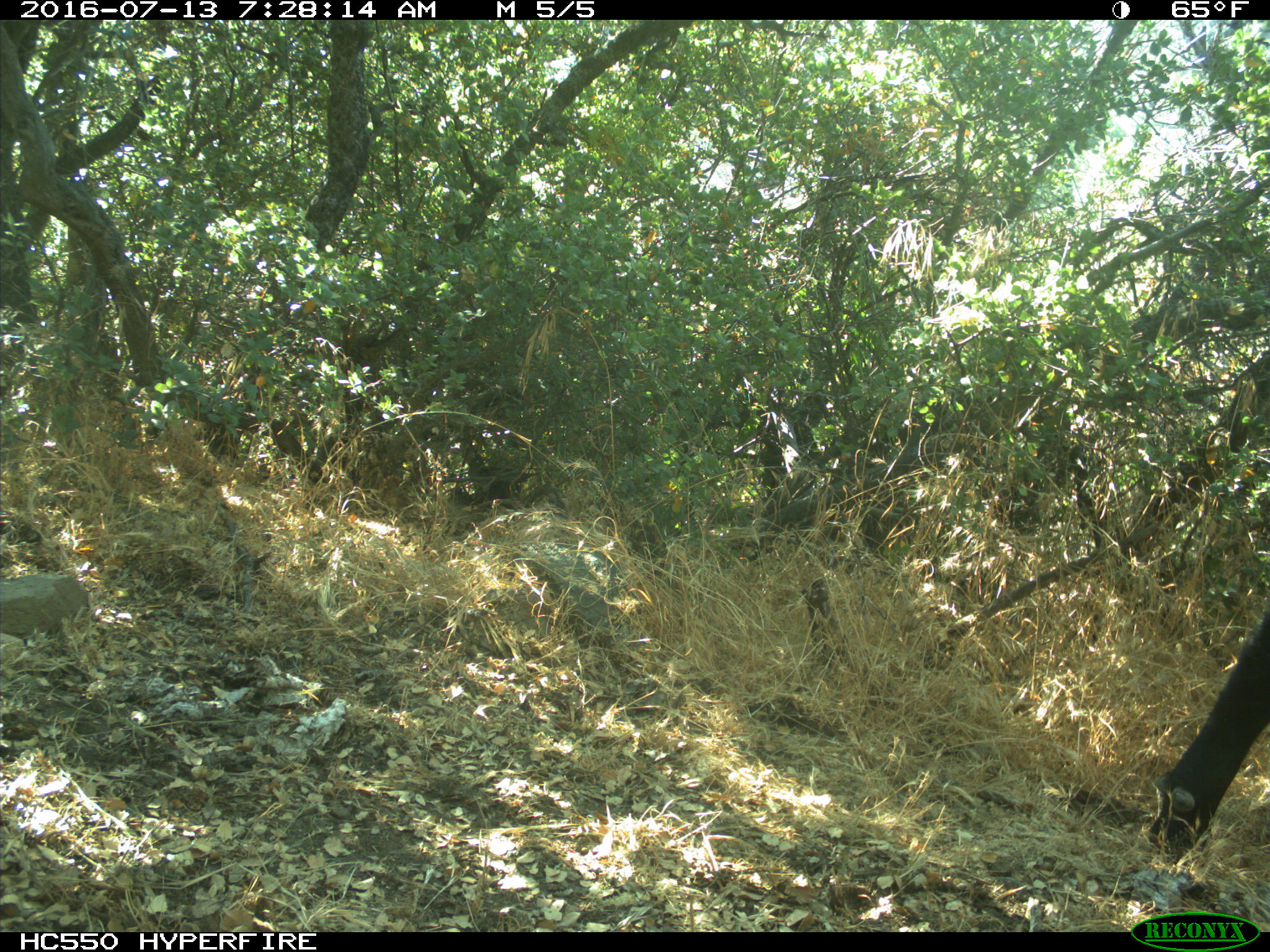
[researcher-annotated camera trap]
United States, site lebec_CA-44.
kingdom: Animalia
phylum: Chordata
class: Mammalia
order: Artiodactyla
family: Bovidae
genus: Bos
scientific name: Bos taurus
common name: domestic cow